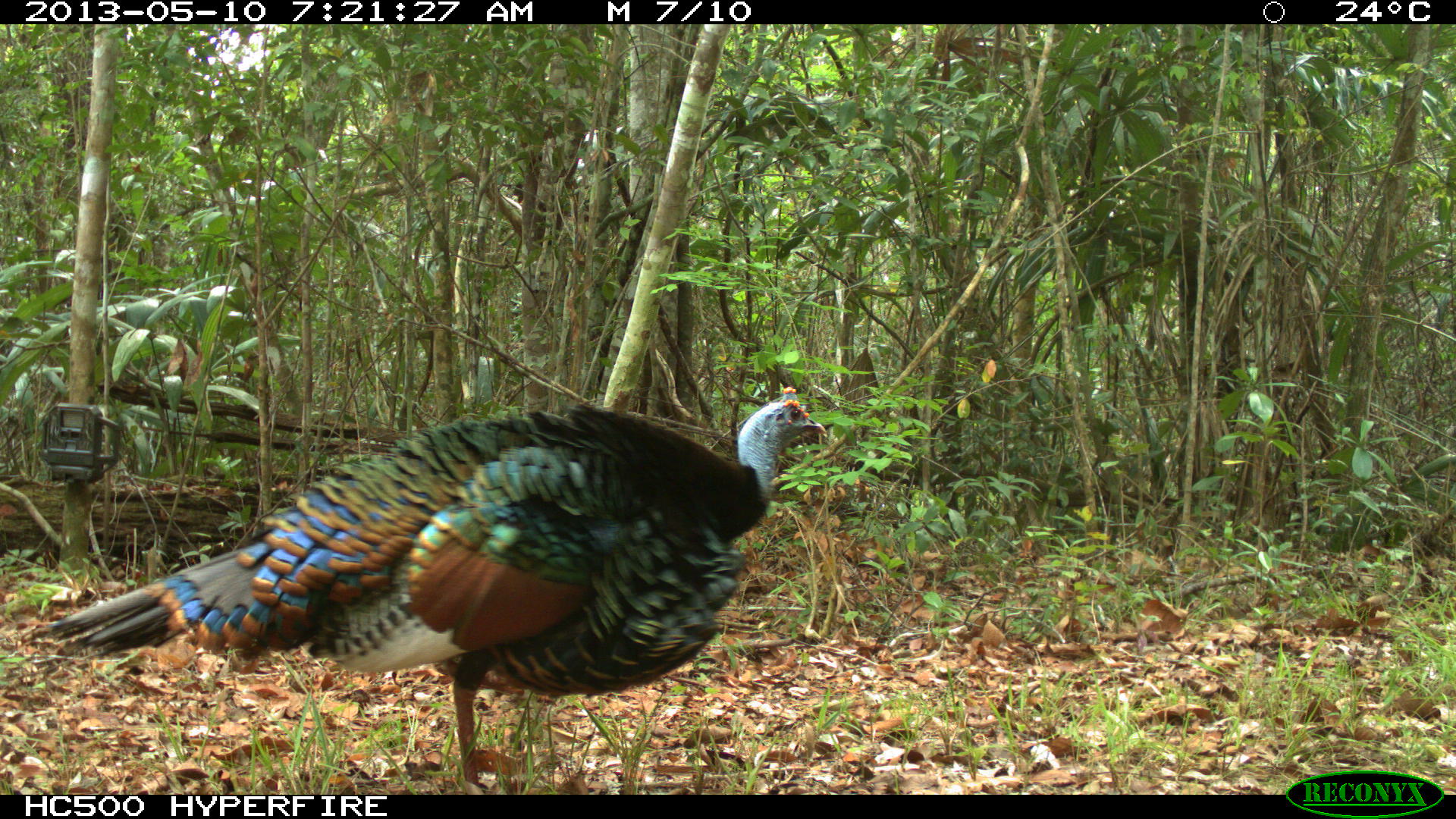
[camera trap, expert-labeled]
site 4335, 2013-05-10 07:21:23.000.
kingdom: Animalia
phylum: Chordata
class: Aves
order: Galliformes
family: Phasianidae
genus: Meleagris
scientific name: Meleagris ocellata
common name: ocellated turkey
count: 1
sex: male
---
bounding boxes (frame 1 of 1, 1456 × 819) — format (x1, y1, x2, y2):
meleagris ocellata: (47, 386, 826, 794)